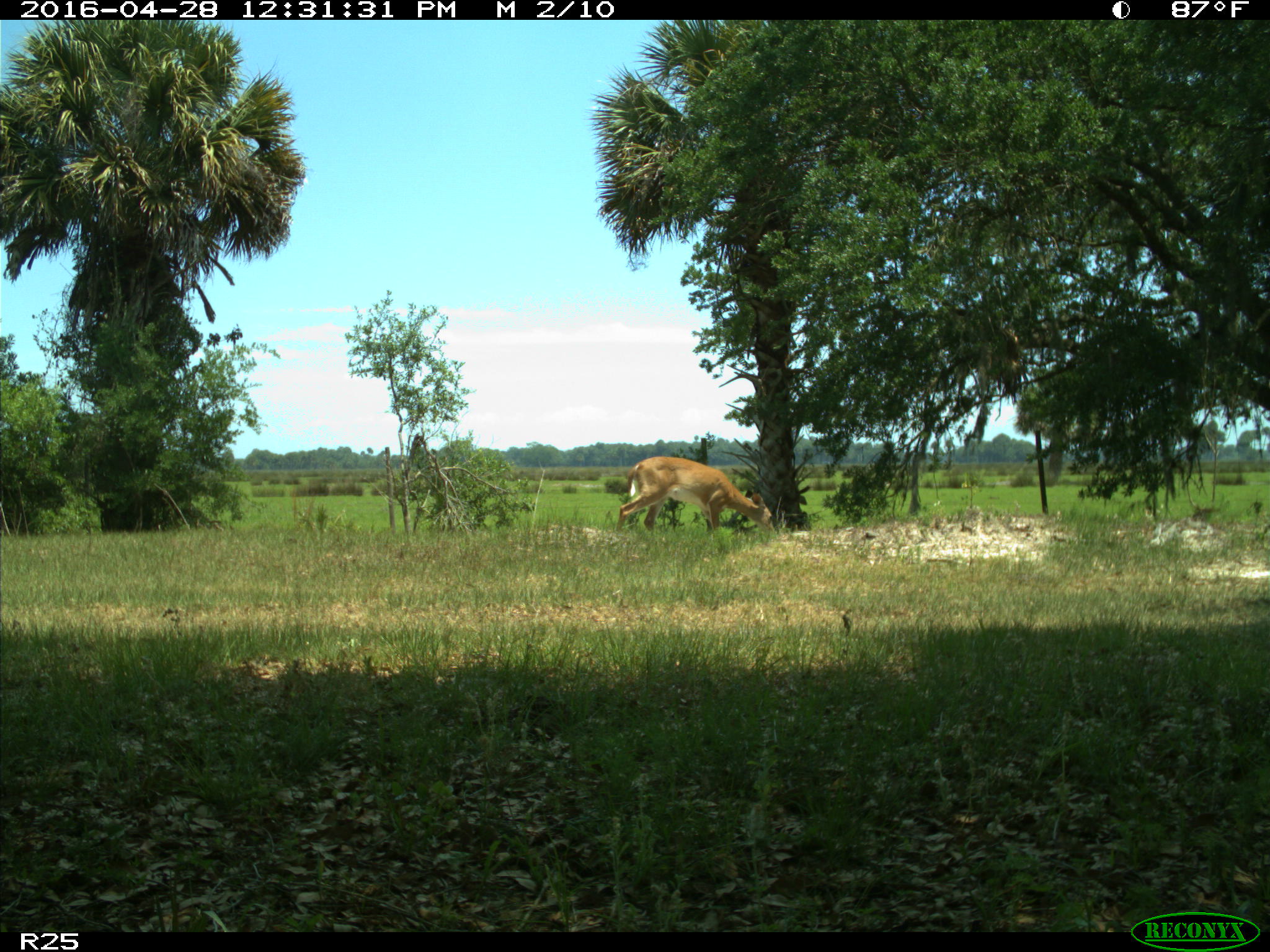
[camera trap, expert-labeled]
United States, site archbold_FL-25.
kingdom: Animalia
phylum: Chordata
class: Mammalia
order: Artiodactyla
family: Cervidae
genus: Odocoileus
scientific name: Odocoileus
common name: deer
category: unidentified deer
Unidentified deer (deer) (Odocoileus).